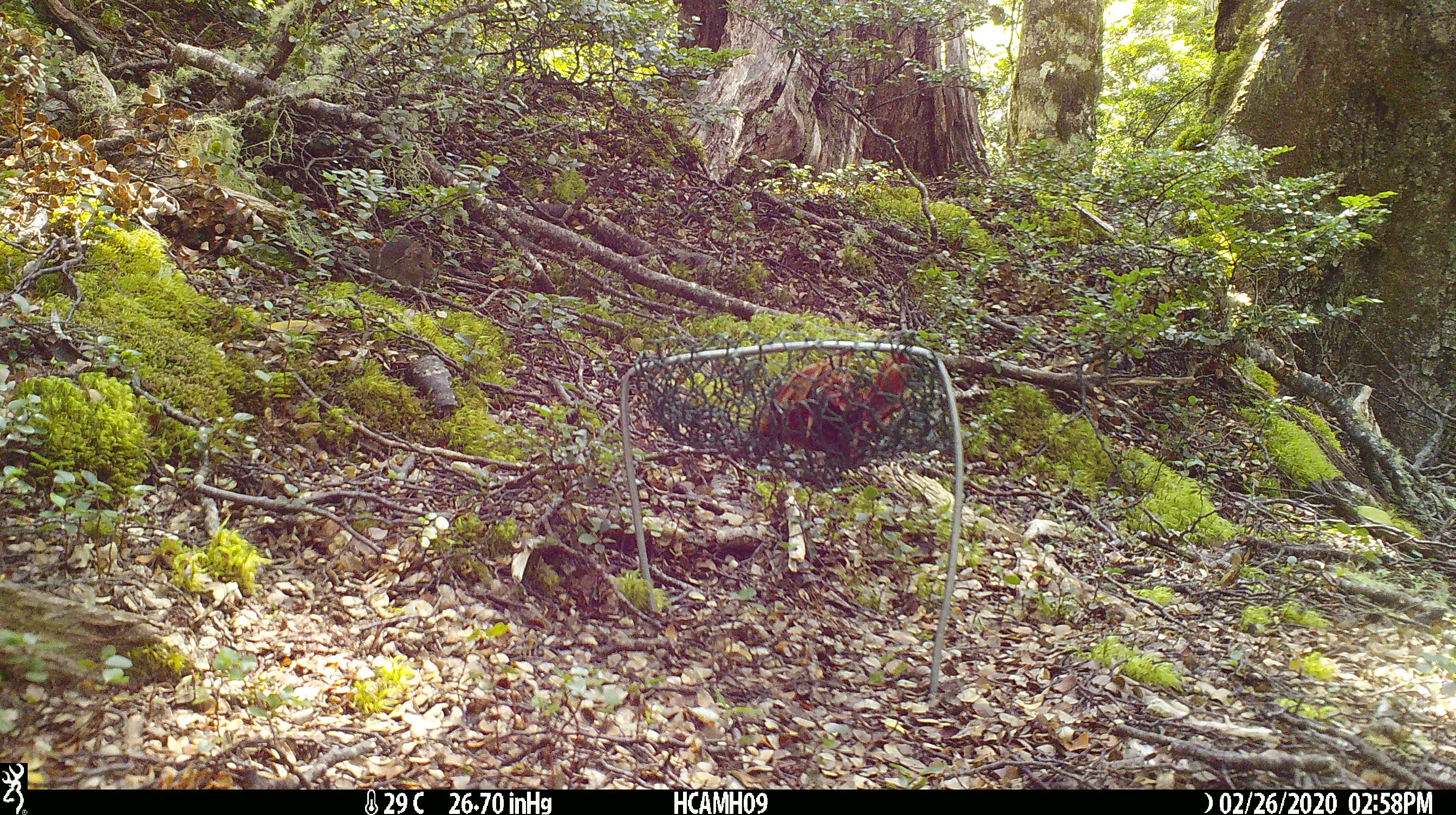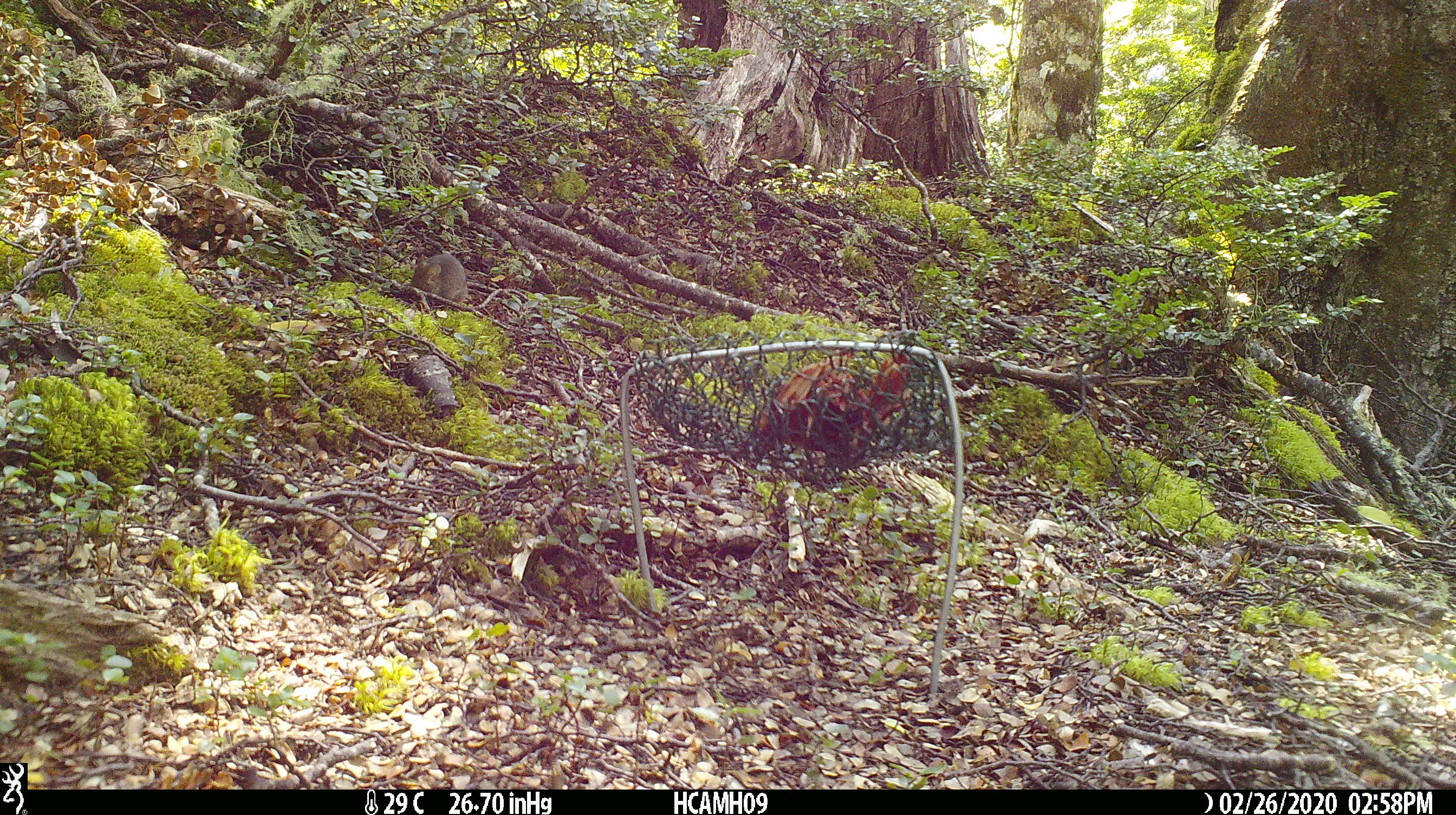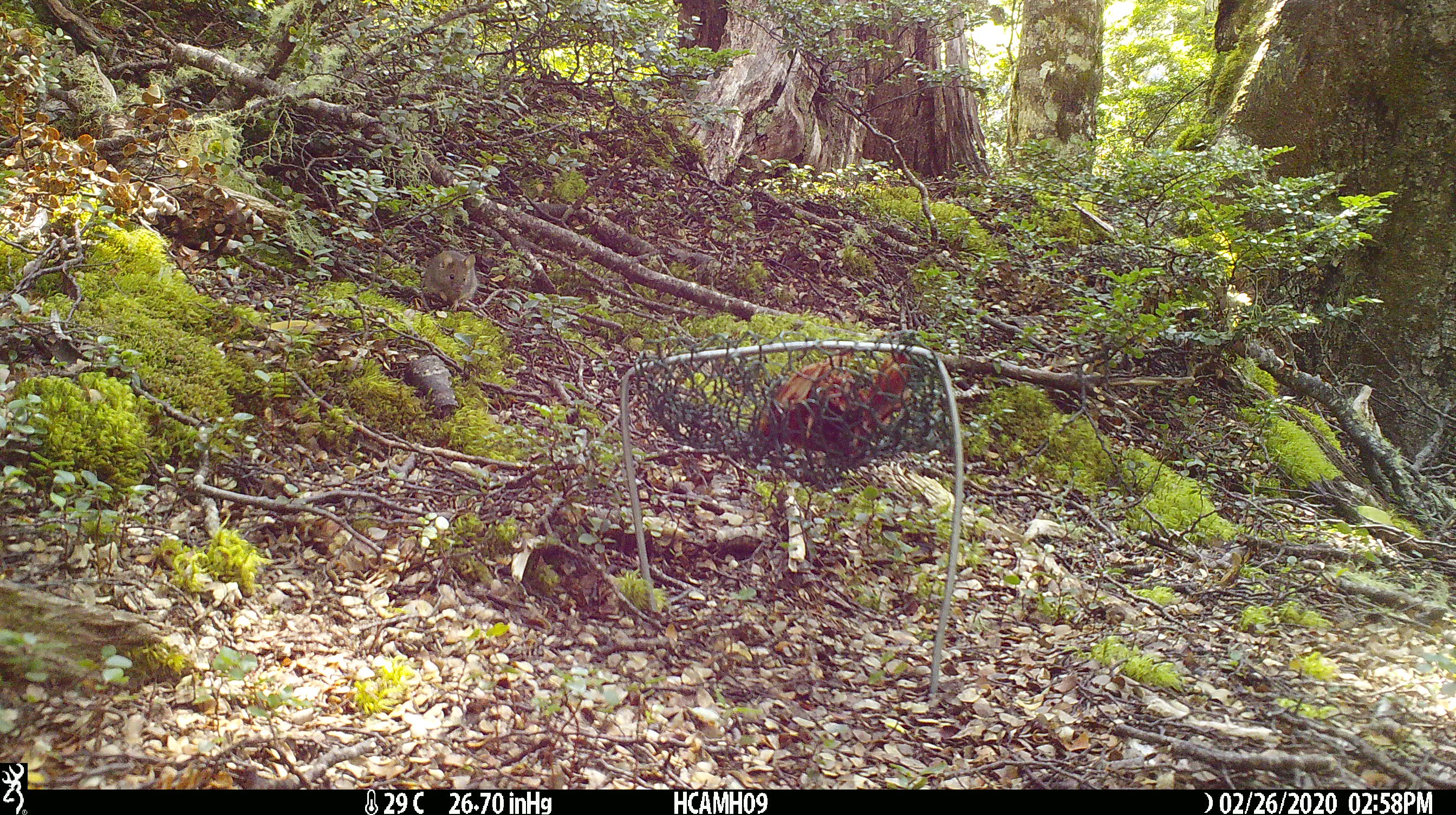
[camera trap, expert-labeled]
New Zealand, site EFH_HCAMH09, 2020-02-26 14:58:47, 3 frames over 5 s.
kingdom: Animalia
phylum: Chordata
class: Mammalia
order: Rodentia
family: Muridae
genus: Mus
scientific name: Mus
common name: mouse